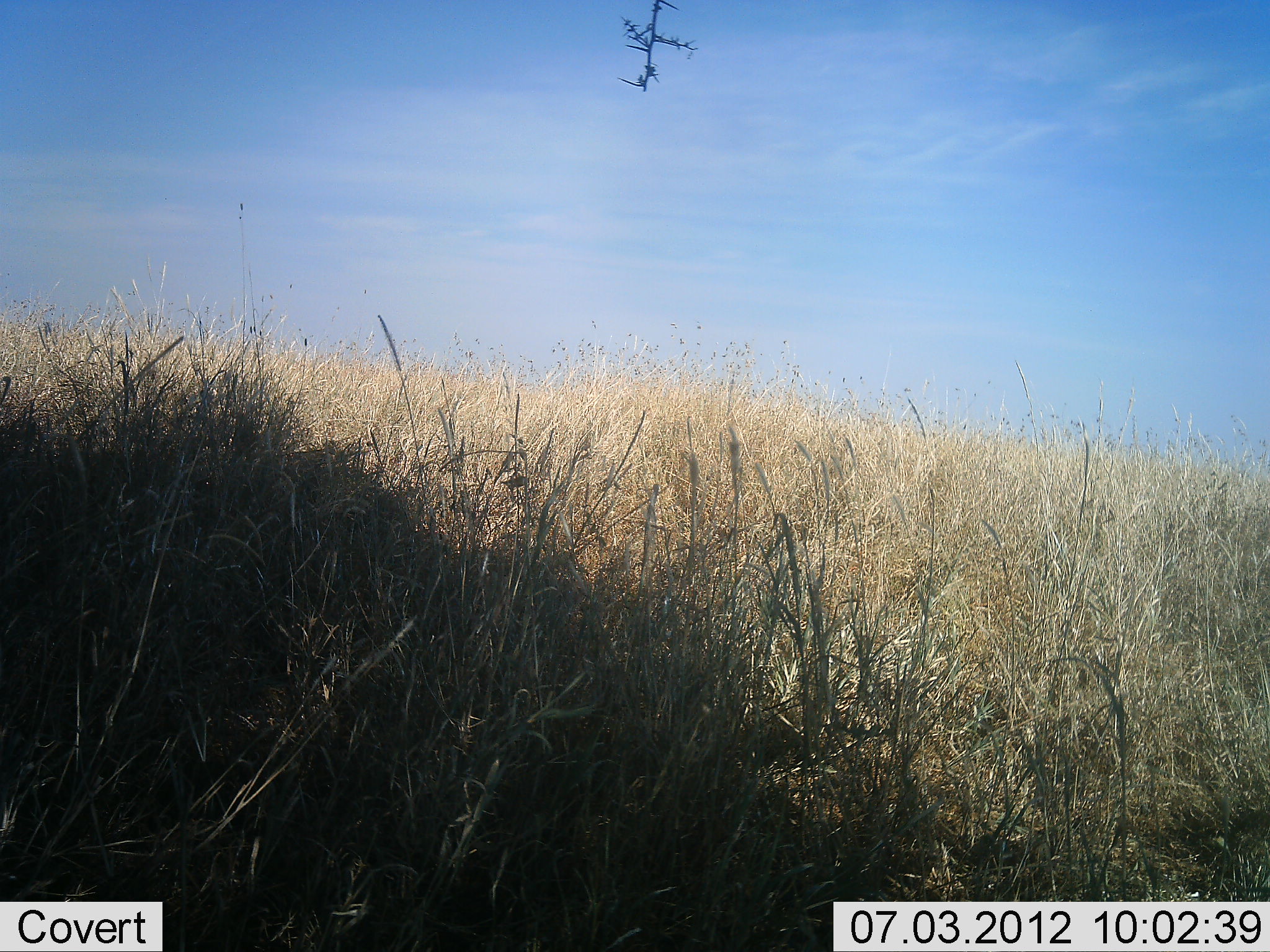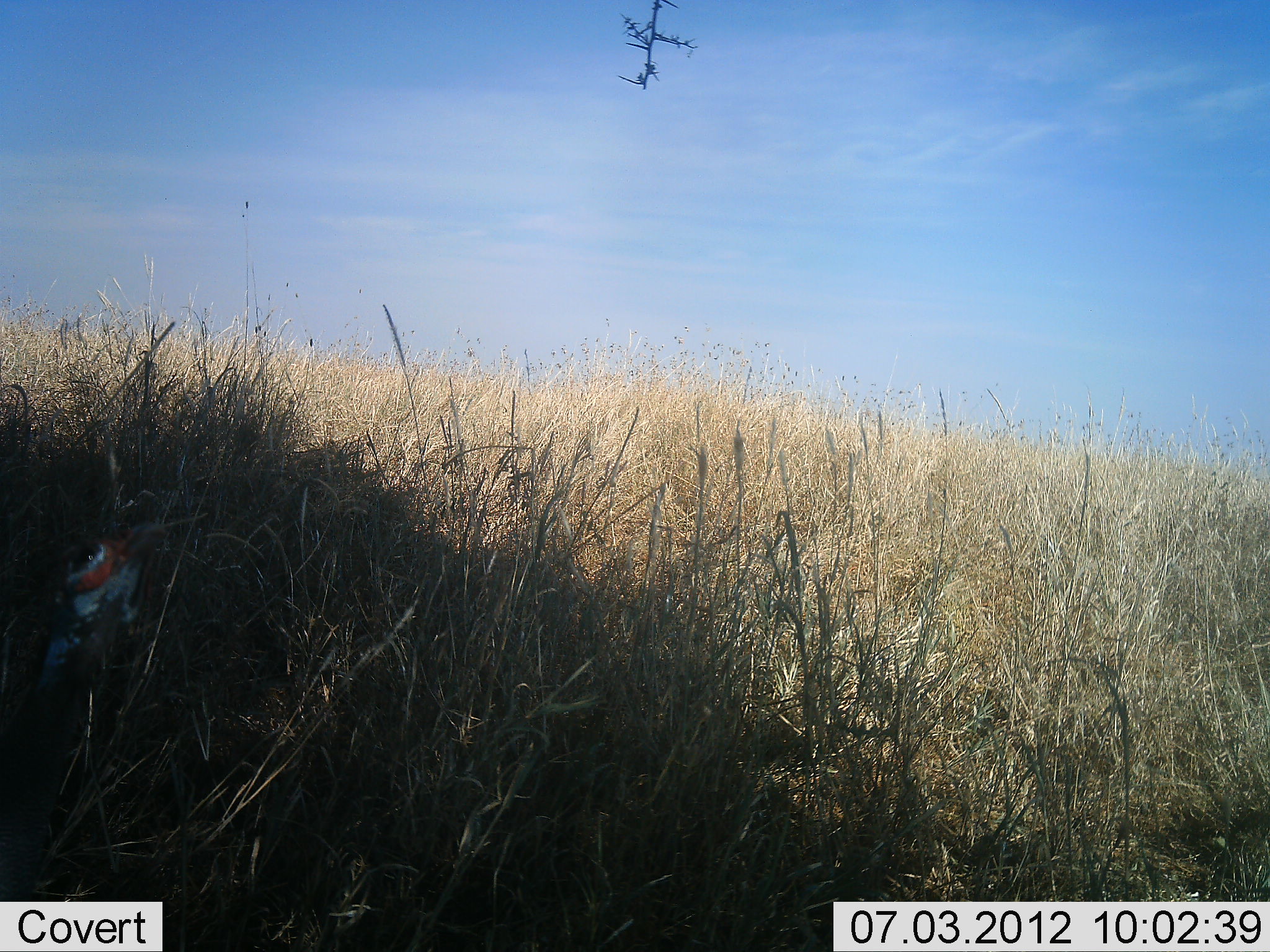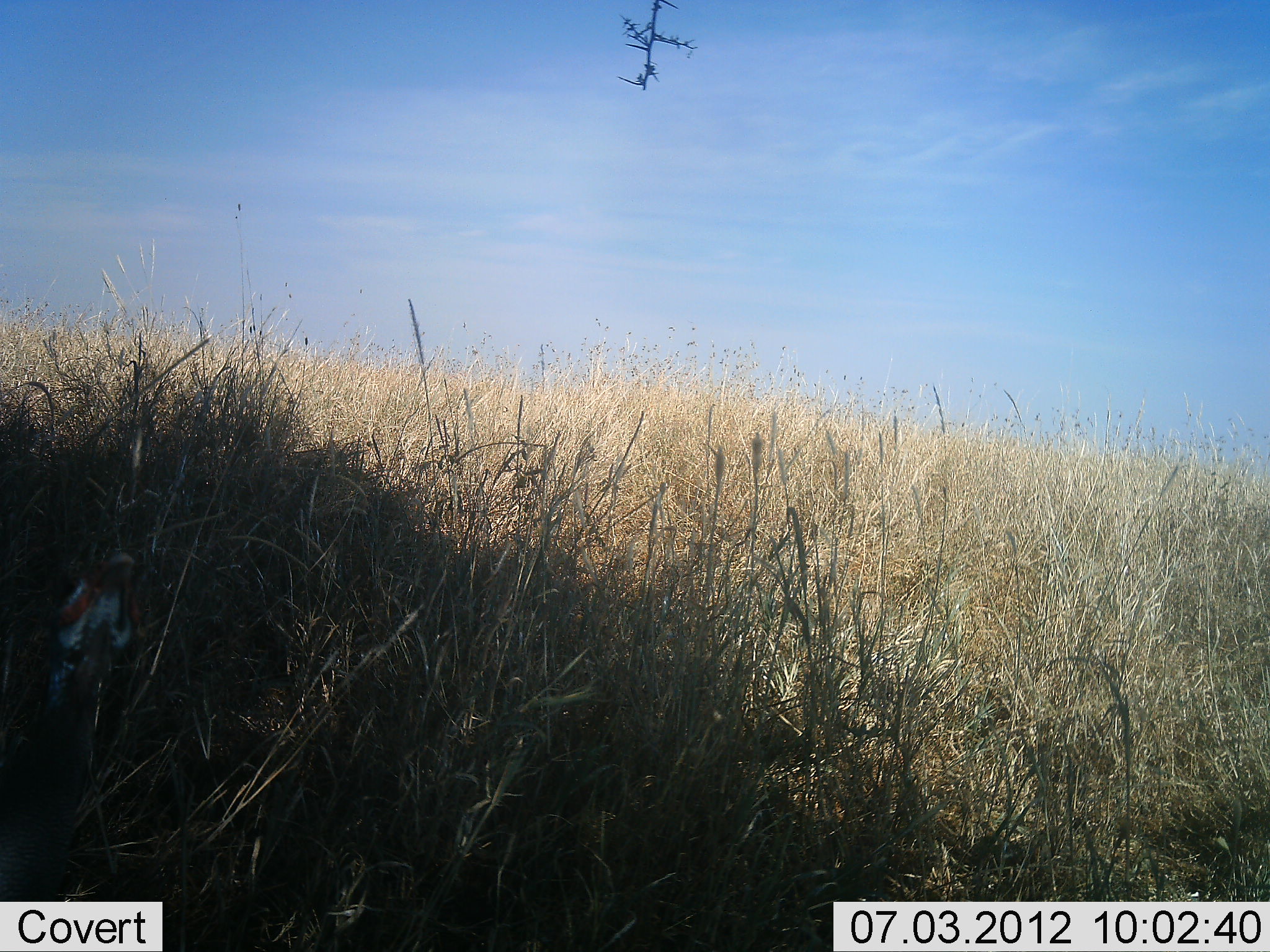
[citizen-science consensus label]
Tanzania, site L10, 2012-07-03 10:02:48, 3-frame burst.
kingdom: Animalia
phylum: Chordata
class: Aves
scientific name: Aves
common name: bird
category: otherbird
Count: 1.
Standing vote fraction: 40%.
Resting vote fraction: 20%.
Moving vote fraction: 40%.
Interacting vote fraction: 0%.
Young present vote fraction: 0%.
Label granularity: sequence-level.